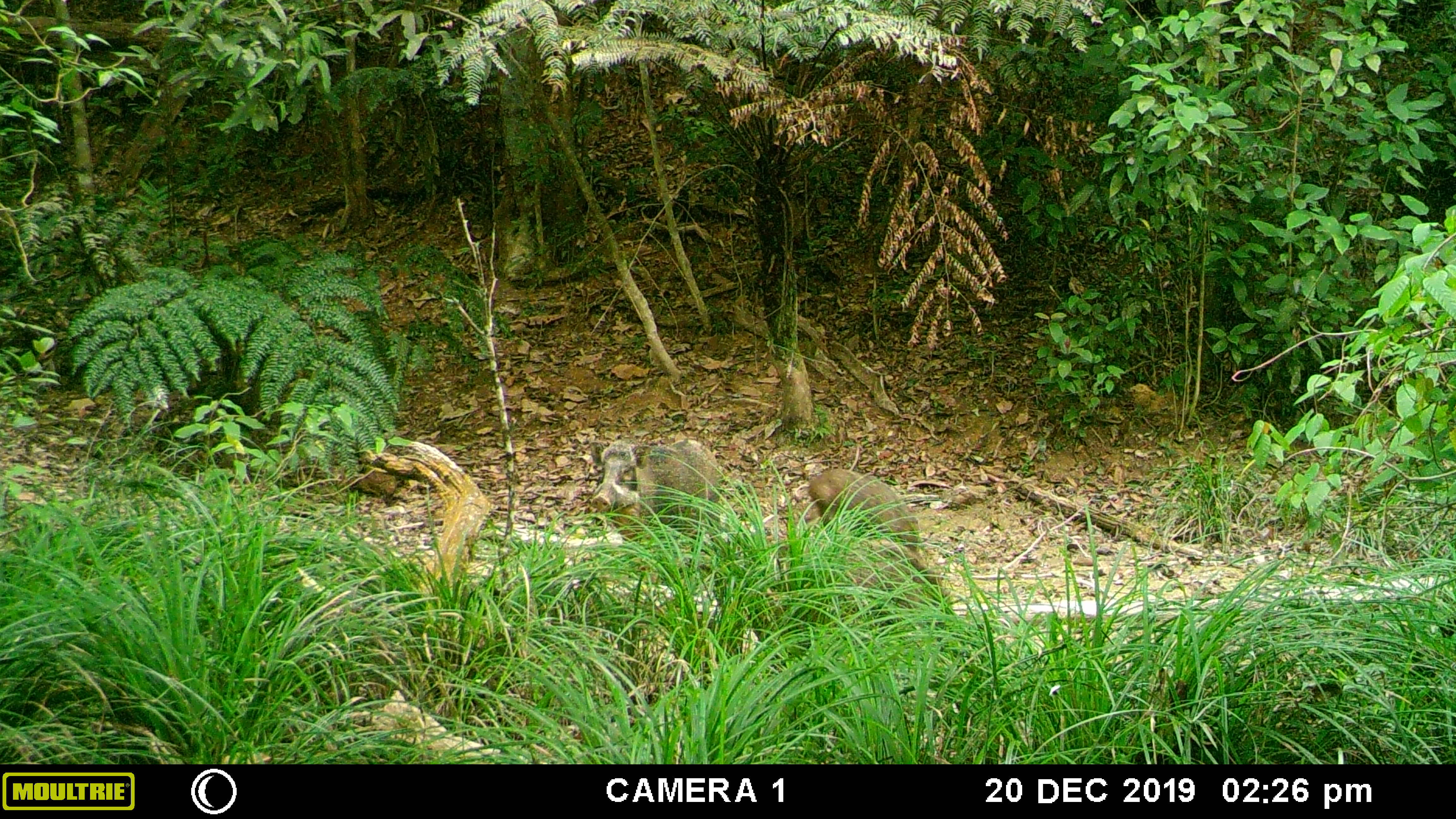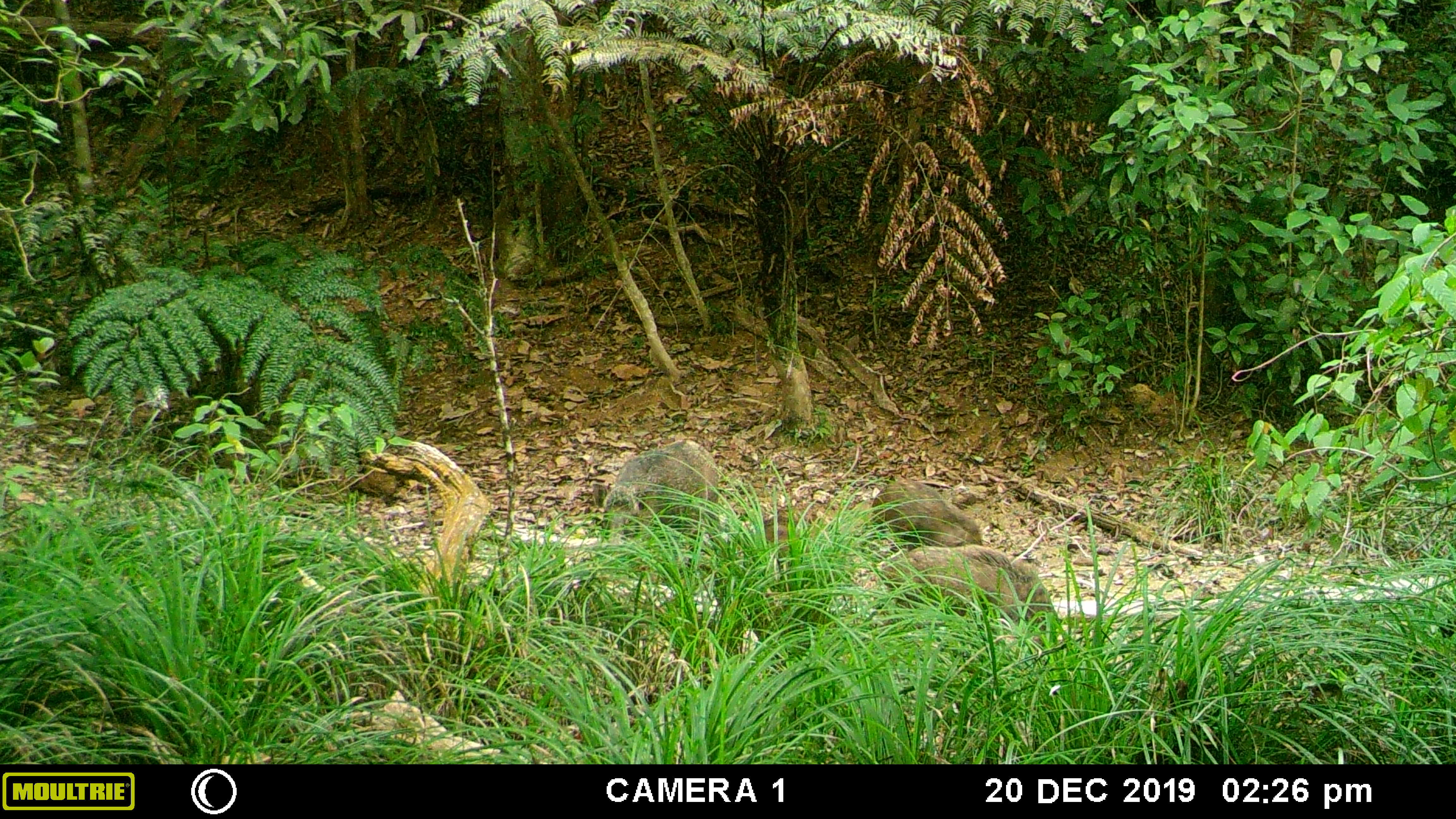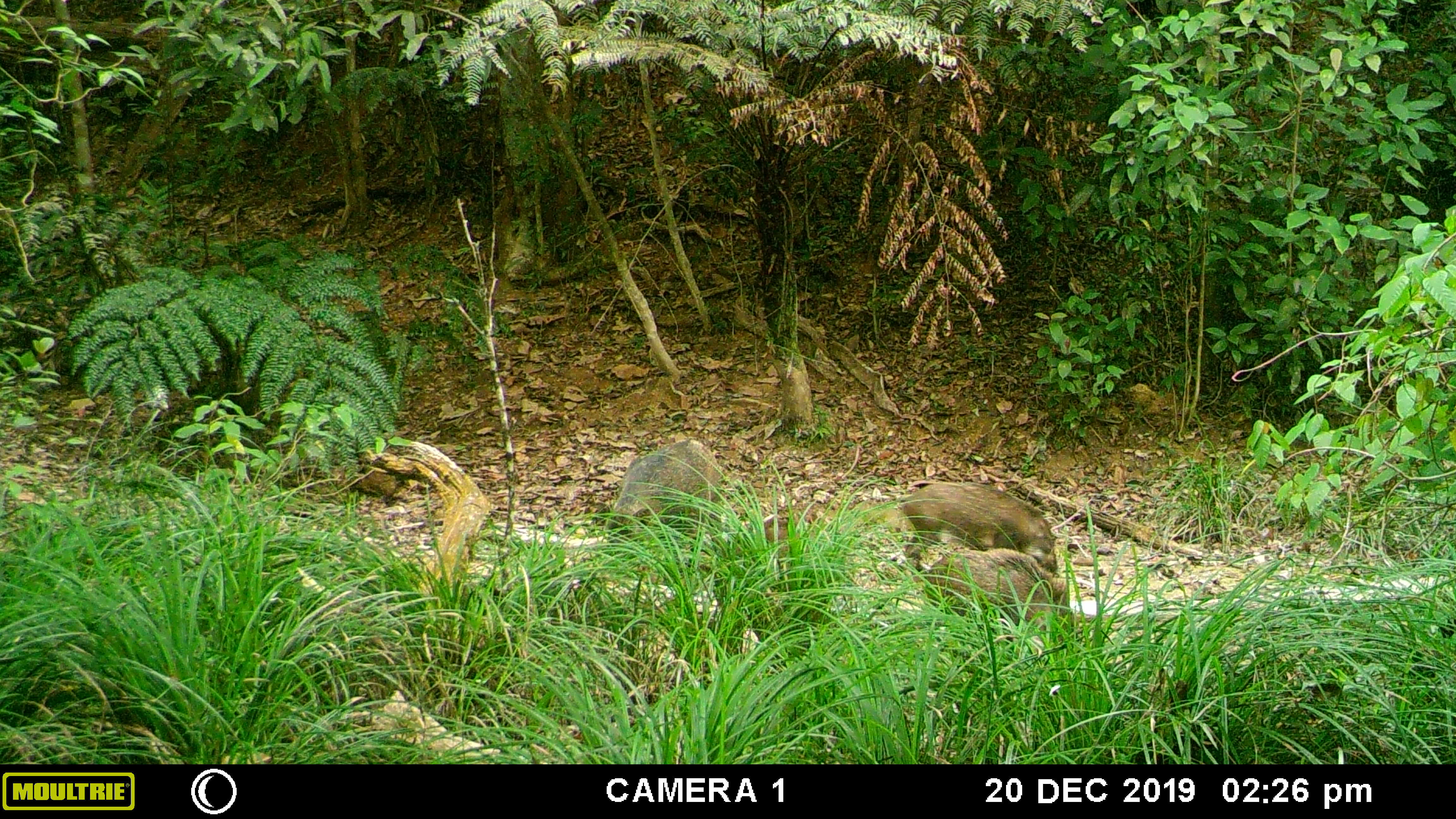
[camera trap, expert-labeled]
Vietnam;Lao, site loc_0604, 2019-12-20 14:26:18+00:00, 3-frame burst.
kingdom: Animalia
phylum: Chordata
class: Mammalia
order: Artiodactyla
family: Suidae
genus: Sus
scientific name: Sus scrofa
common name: eurasian wild pig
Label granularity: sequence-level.